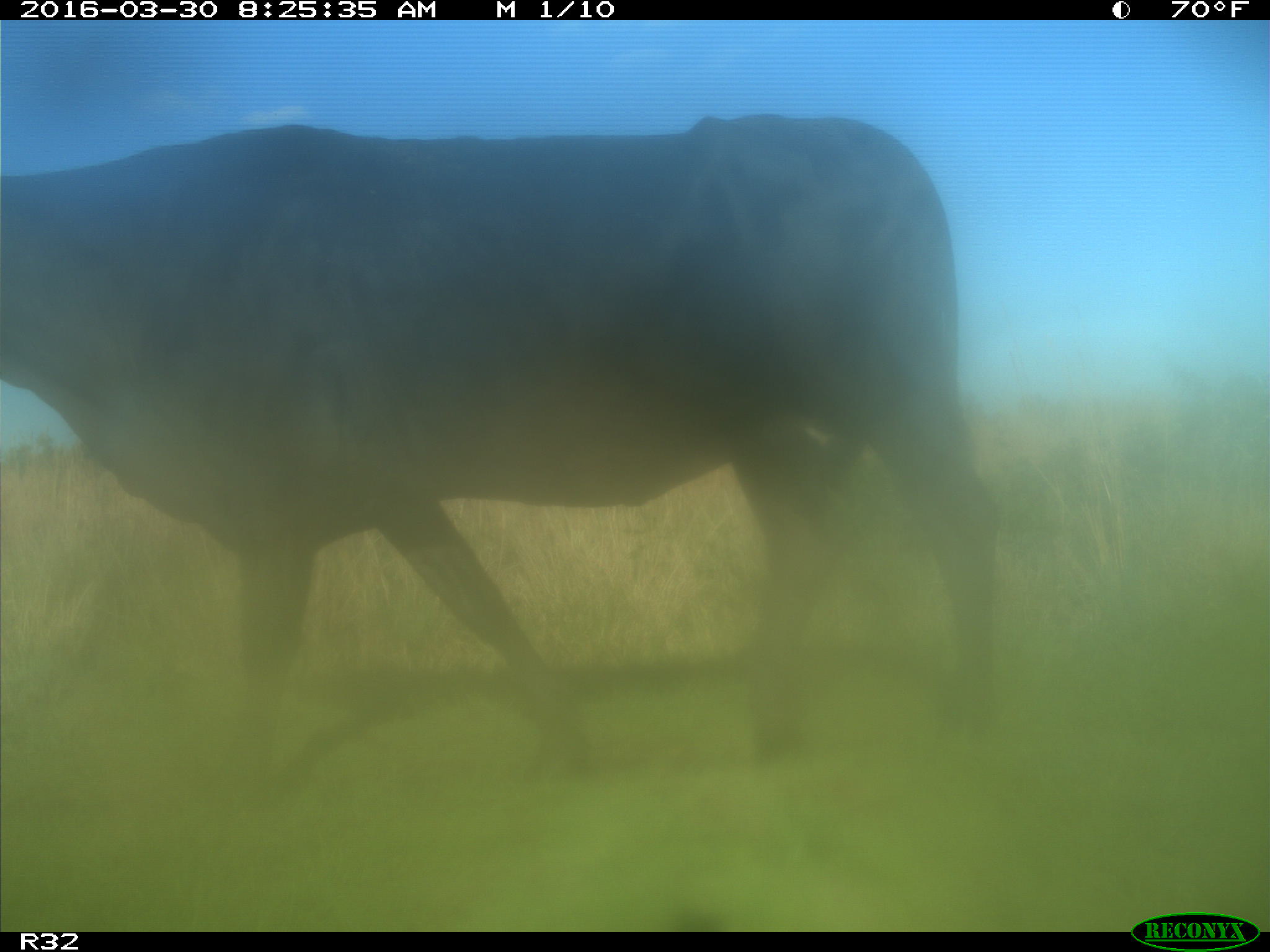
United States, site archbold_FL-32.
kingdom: Animalia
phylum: Chordata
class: Mammalia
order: Artiodactyla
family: Bovidae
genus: Bos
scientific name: Bos taurus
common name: domestic cow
Bos taurus (domestic cow).